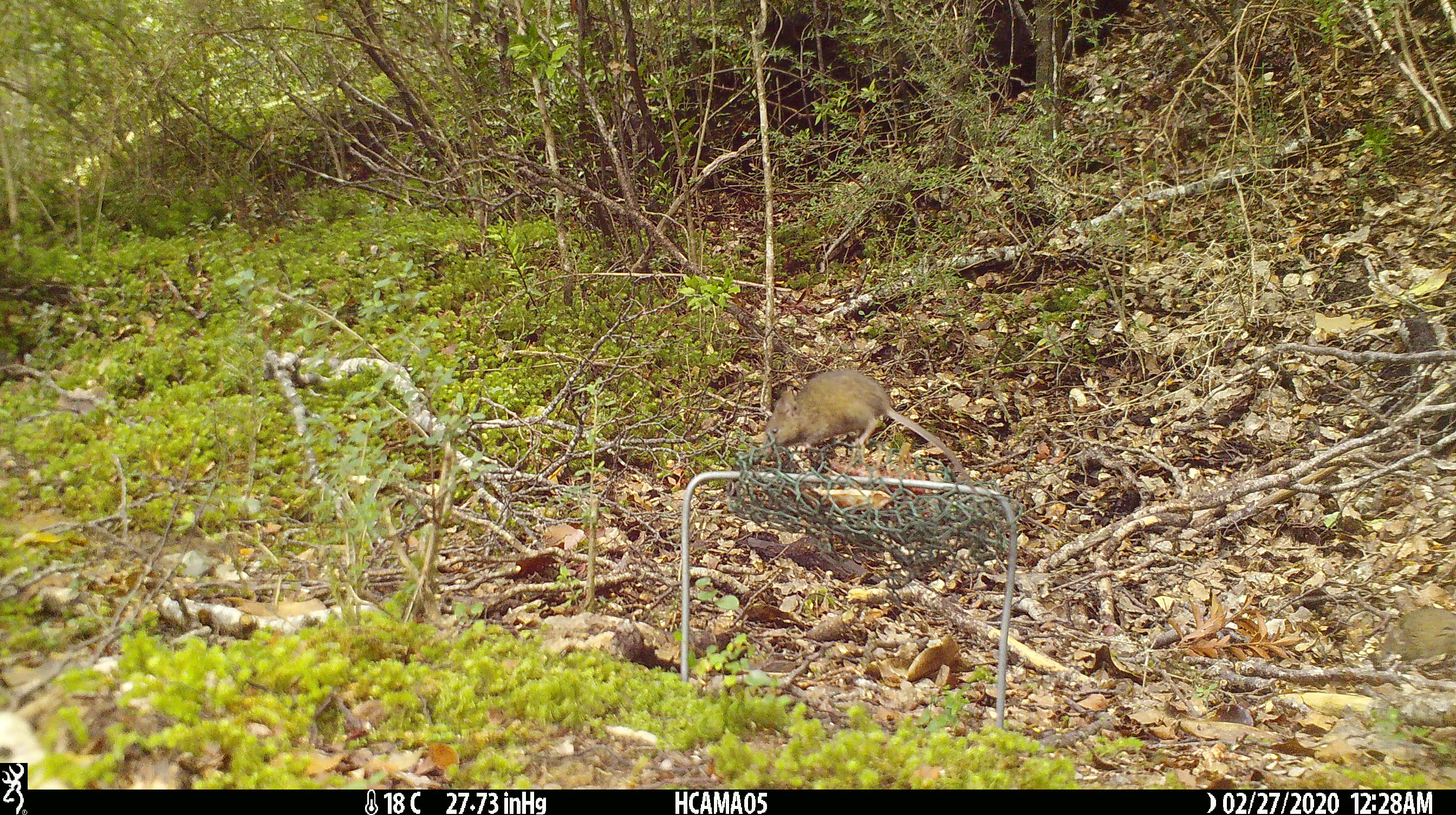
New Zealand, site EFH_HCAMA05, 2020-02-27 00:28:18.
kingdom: Animalia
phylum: Chordata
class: Mammalia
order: Rodentia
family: Muridae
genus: Mus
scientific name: Mus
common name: mouse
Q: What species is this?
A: Mouse (Mus).